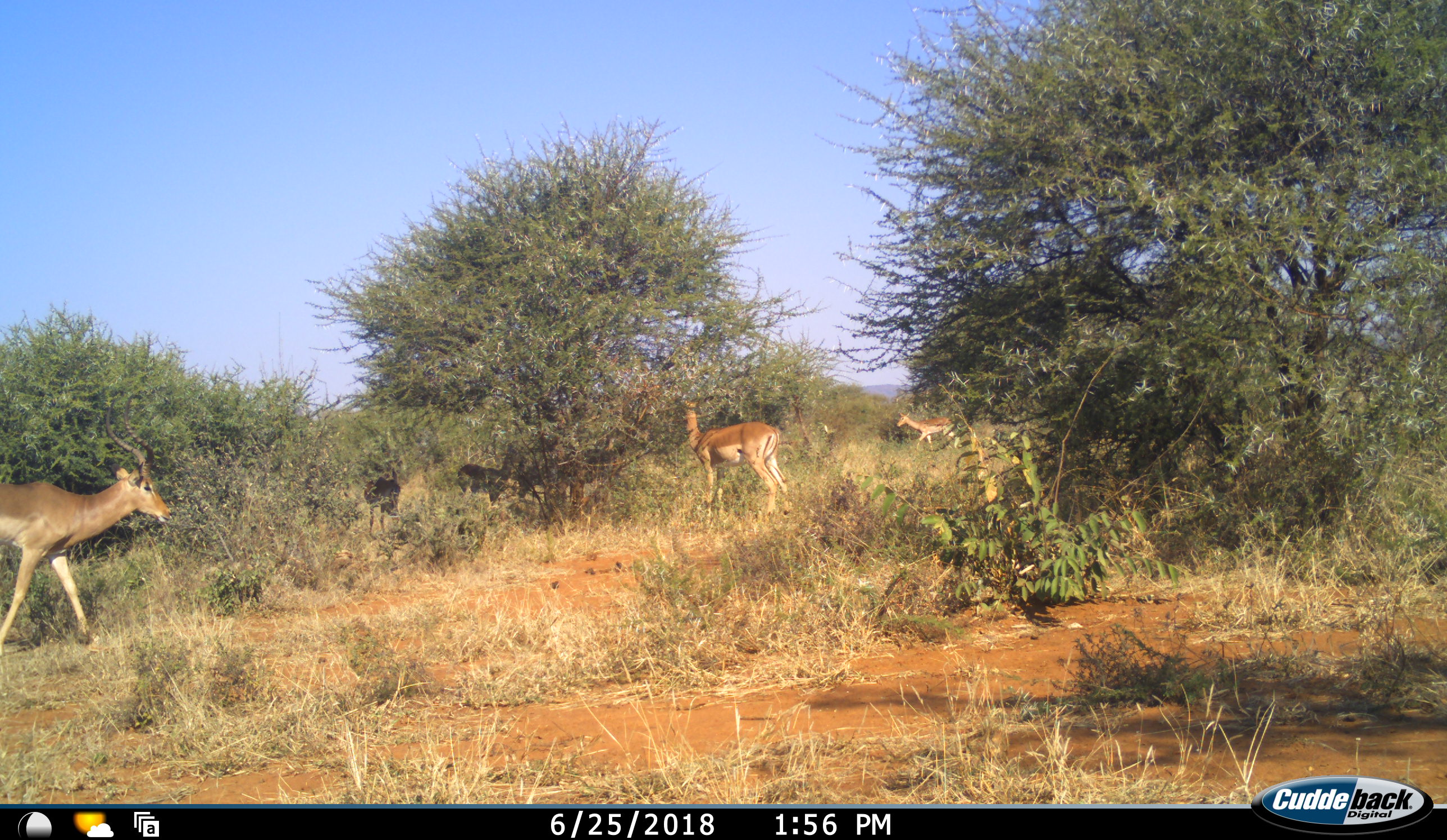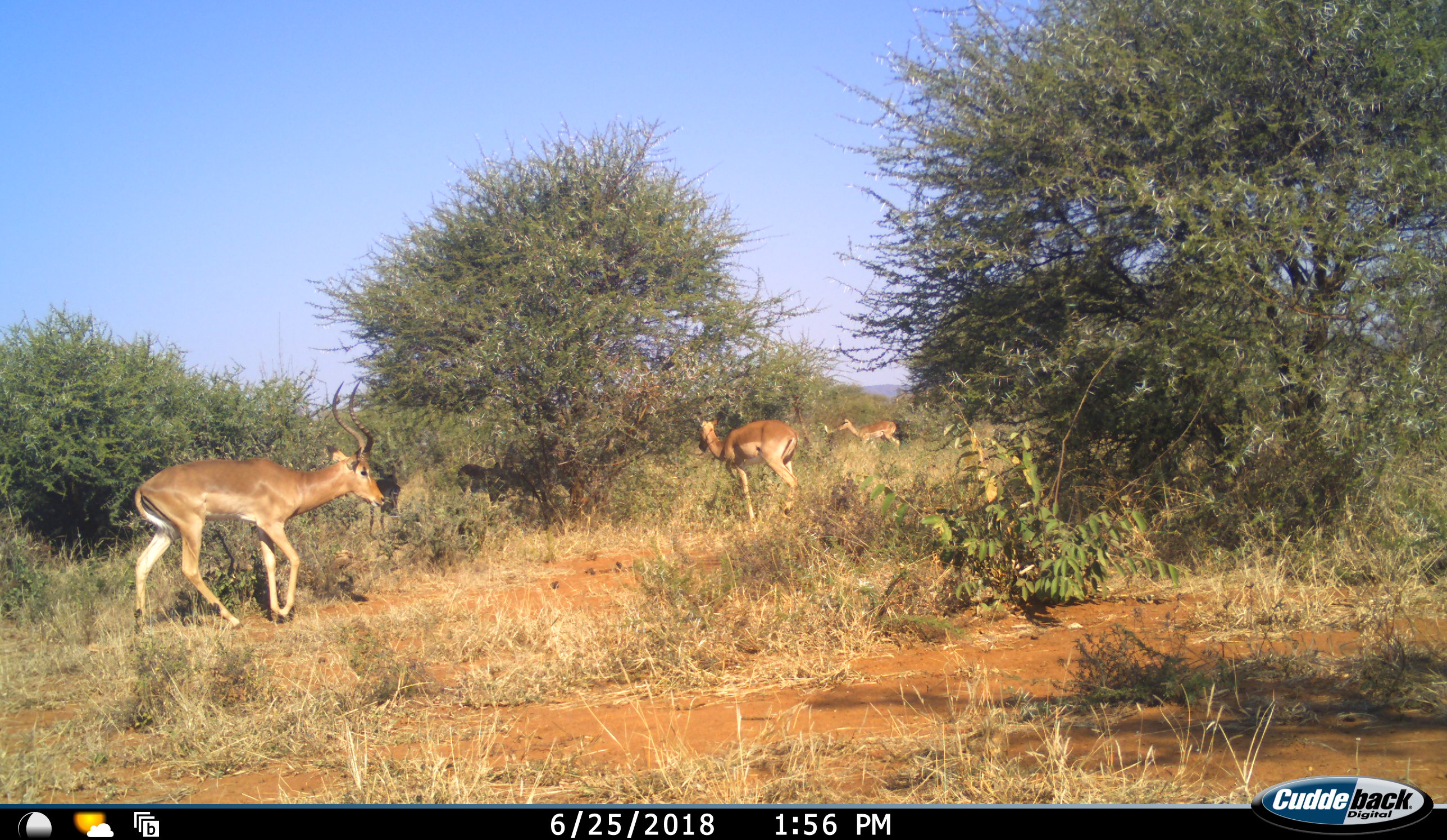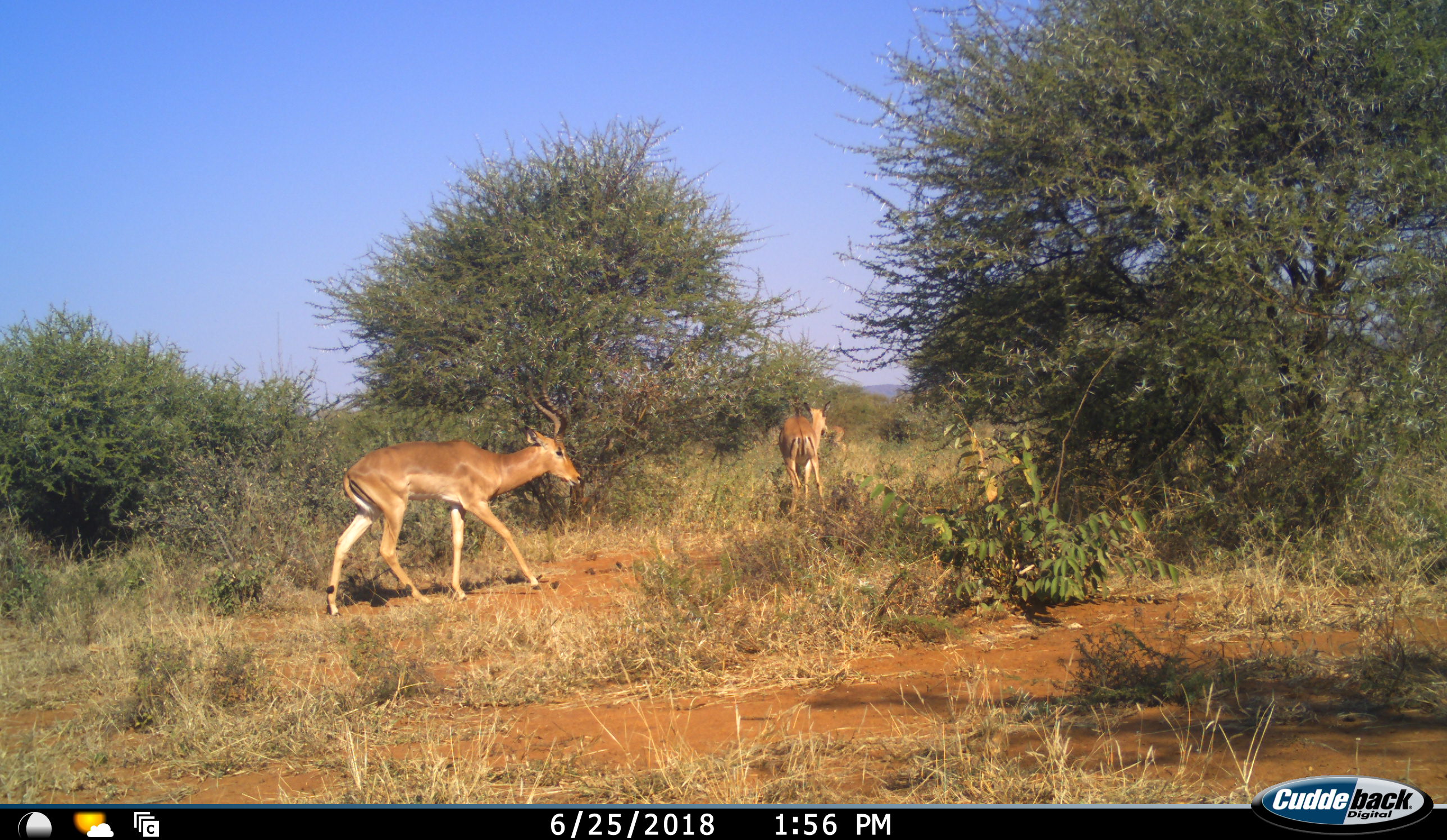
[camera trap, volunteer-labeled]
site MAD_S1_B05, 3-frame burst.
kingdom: Animalia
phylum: Chordata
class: Mammalia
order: Artiodactyla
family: Bovidae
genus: Aepyceros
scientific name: Aepyceros melampus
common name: impala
Impala (Aepyceros melampus), count 5. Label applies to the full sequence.